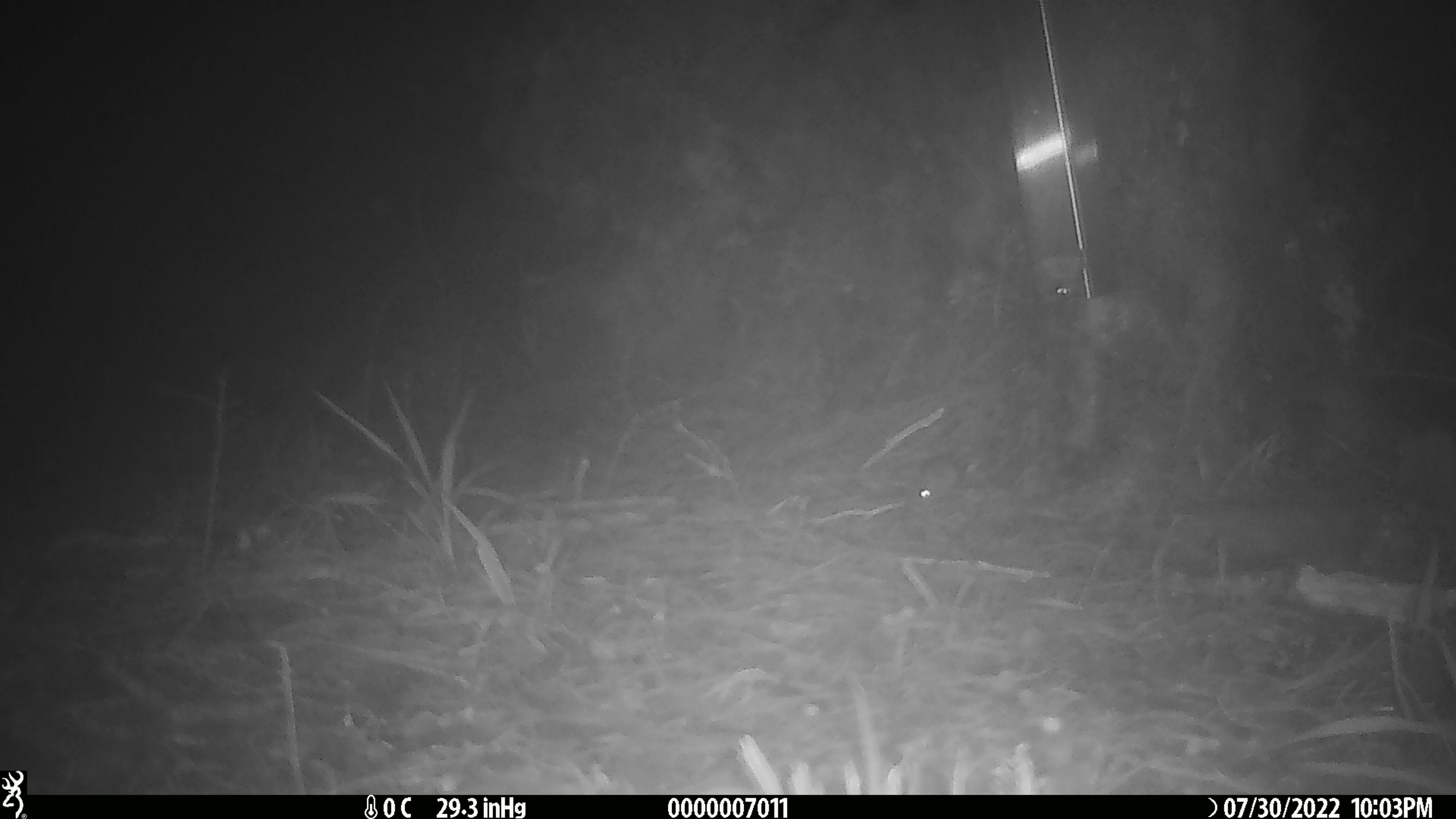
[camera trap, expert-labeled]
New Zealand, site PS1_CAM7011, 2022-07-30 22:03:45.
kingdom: Animalia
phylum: Chordata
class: Mammalia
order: Rodentia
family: Muridae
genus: Mus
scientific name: Mus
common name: mouse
Mouse (Mus).